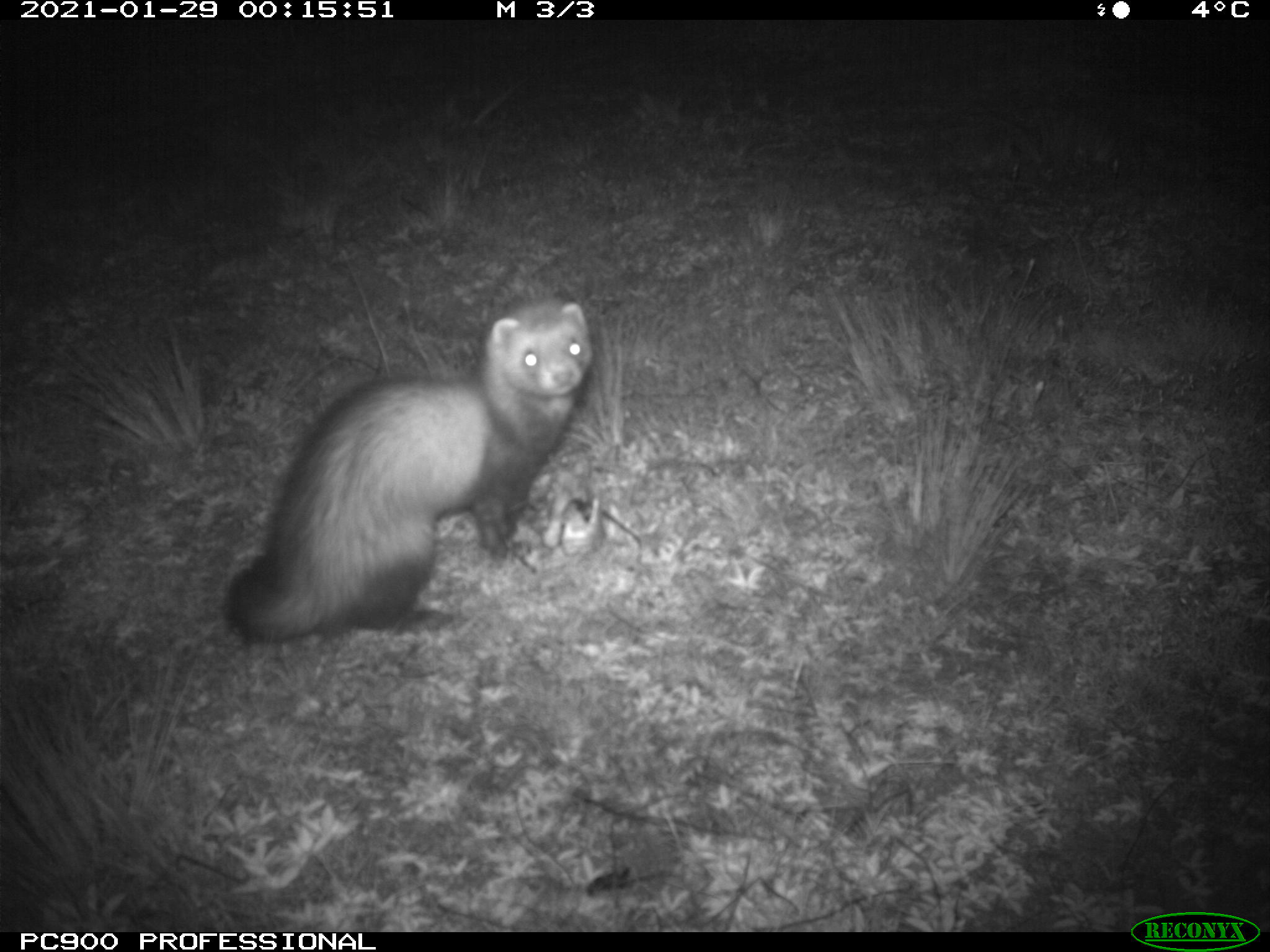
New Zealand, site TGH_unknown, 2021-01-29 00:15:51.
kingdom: Animalia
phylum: Chordata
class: Mammalia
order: Carnivora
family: Mustelidae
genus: Mustela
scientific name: Mustela furo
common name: ferret